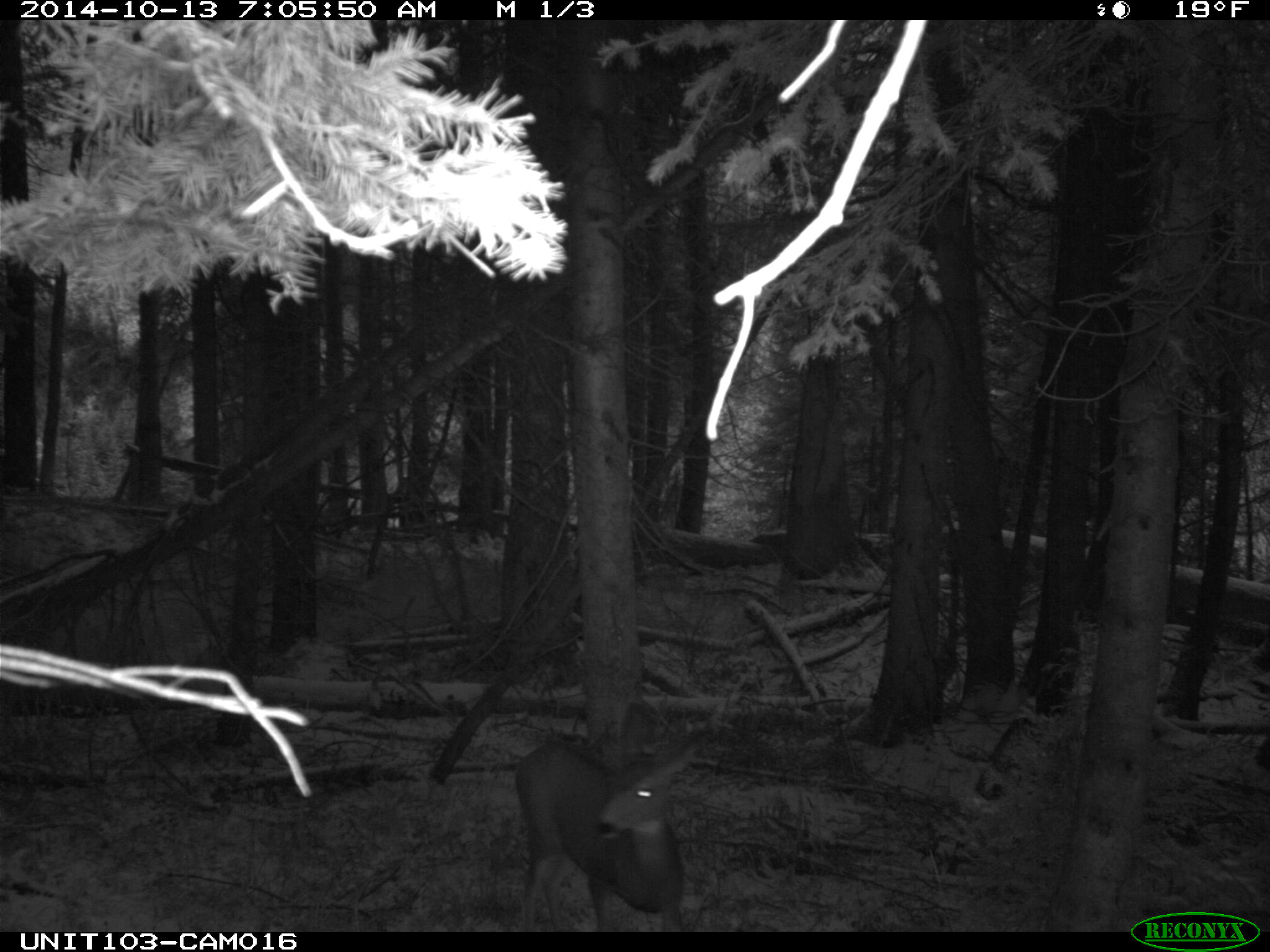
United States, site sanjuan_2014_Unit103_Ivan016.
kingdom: Animalia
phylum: Chordata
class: Mammalia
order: Artiodactyla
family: Cervidae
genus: Odocoileus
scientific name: Odocoileus hemionus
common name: mule deer